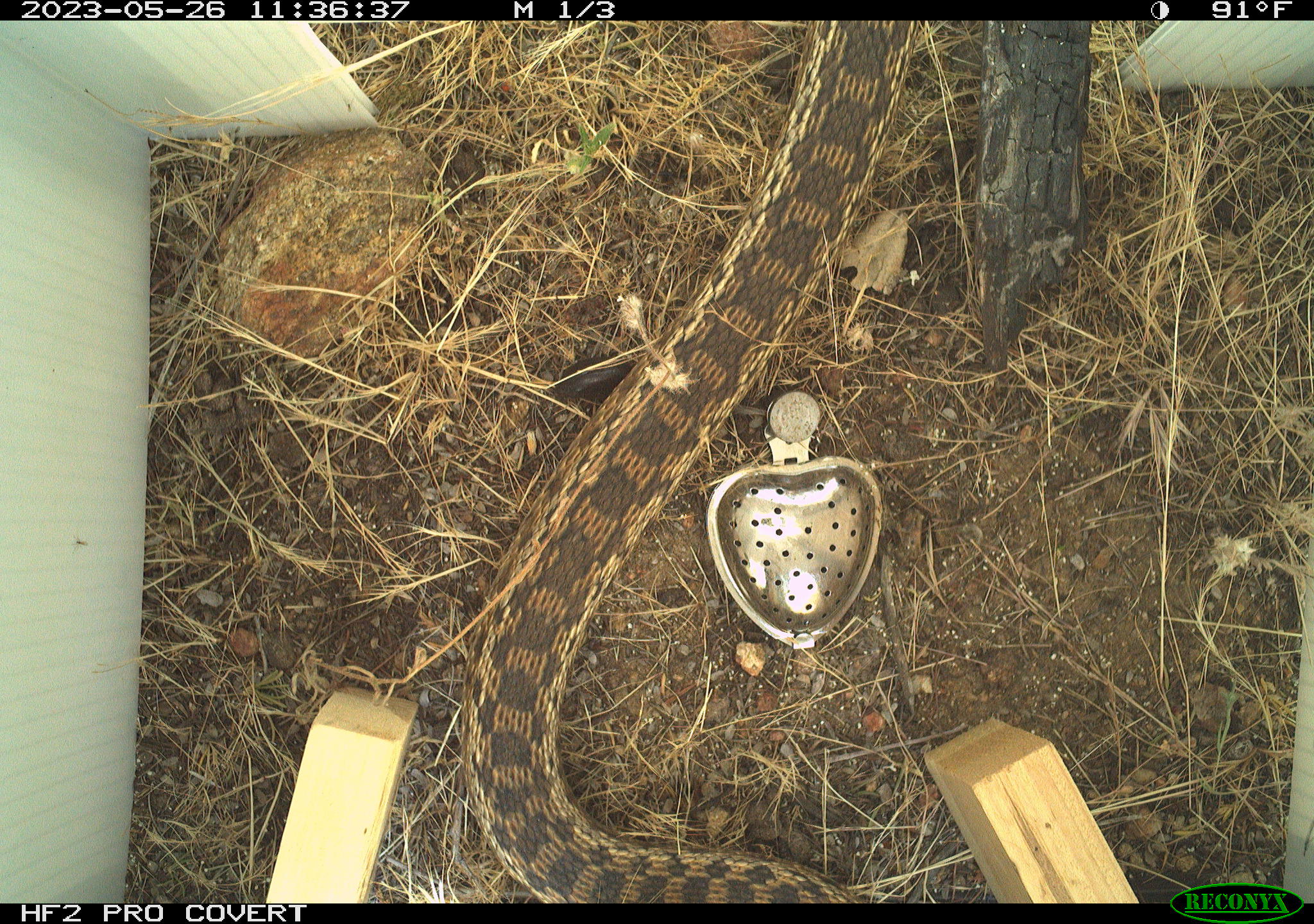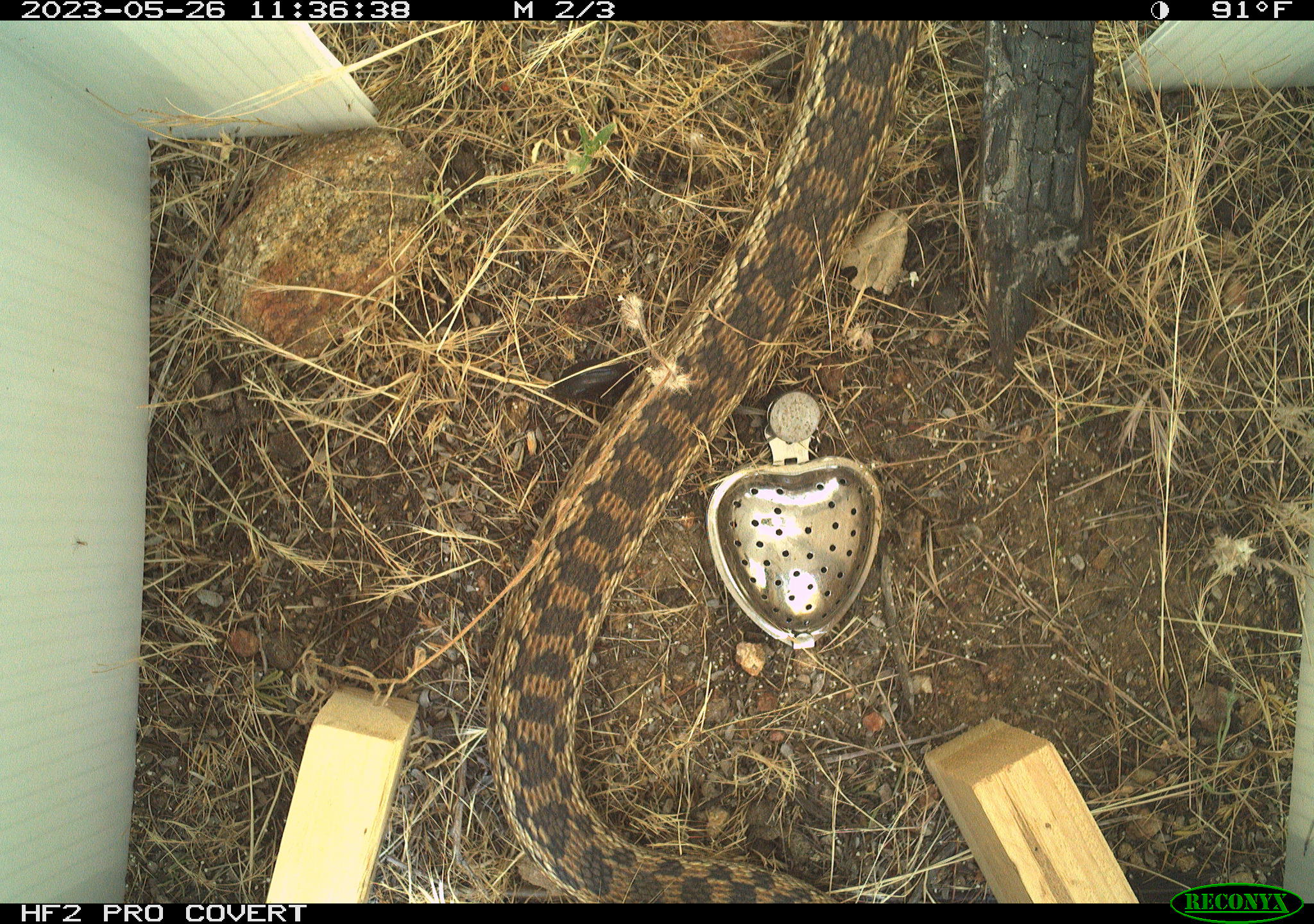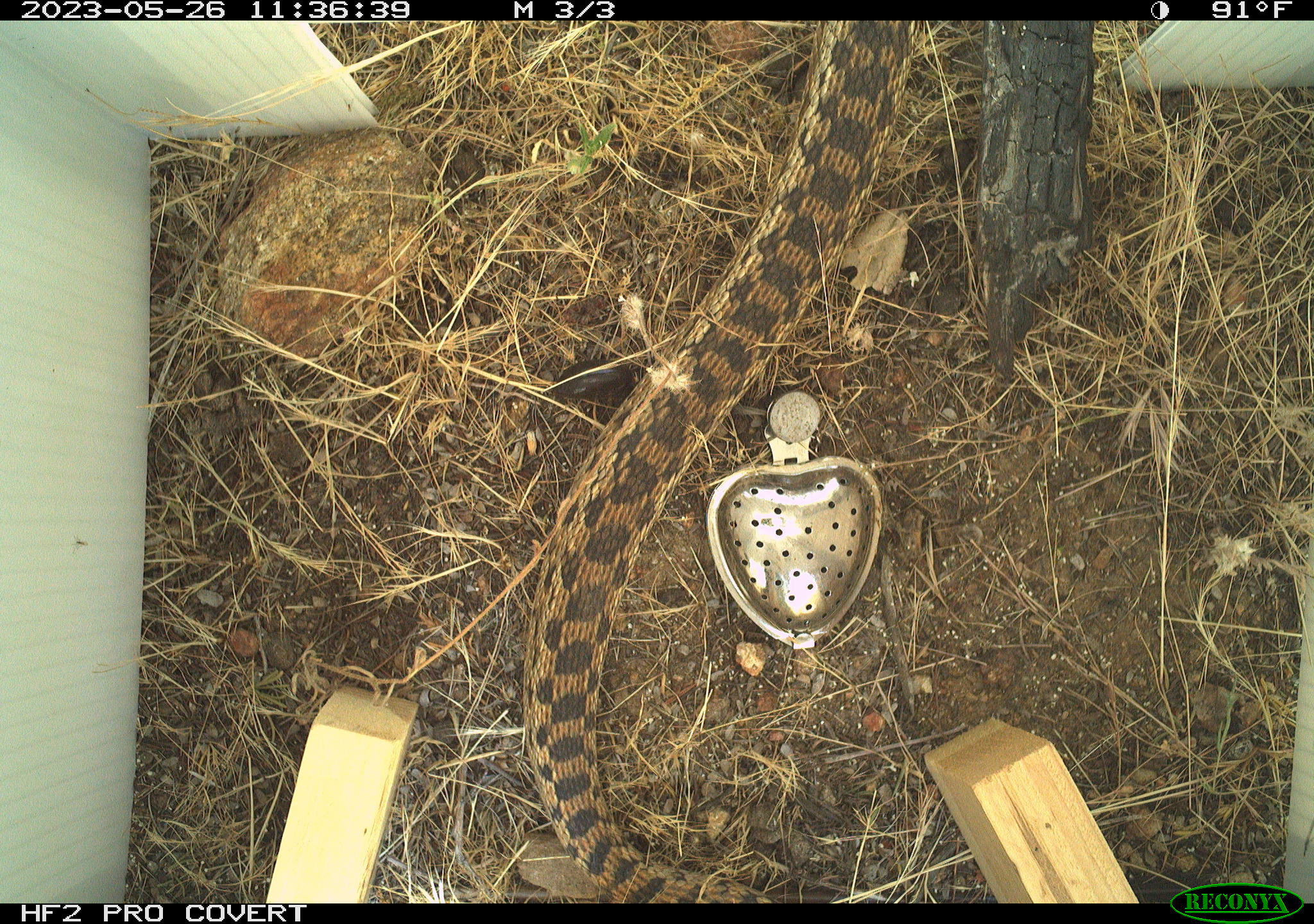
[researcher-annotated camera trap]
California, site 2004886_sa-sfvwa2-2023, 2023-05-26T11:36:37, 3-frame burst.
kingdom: Animalia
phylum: Chordata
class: Reptilia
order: Squamata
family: Colubridae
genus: Pituophis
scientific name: Pituophis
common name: bullsnakes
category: pituophis species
Pituophis species (bullsnakes) (Pituophis).